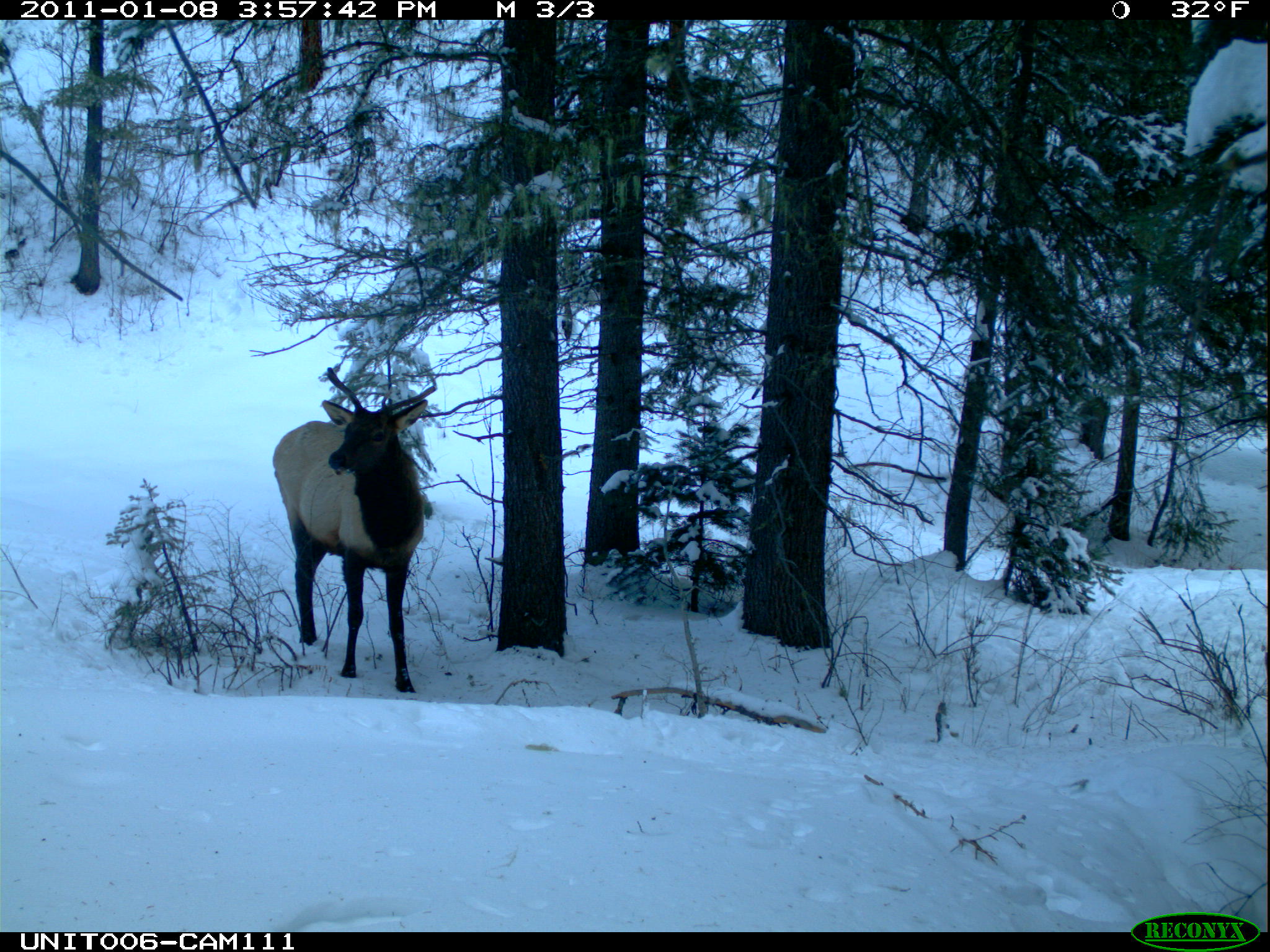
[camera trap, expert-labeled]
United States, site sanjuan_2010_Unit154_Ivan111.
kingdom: Animalia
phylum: Chordata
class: Mammalia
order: Artiodactyla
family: Cervidae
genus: Cervus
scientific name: Cervus elaphus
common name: red deer